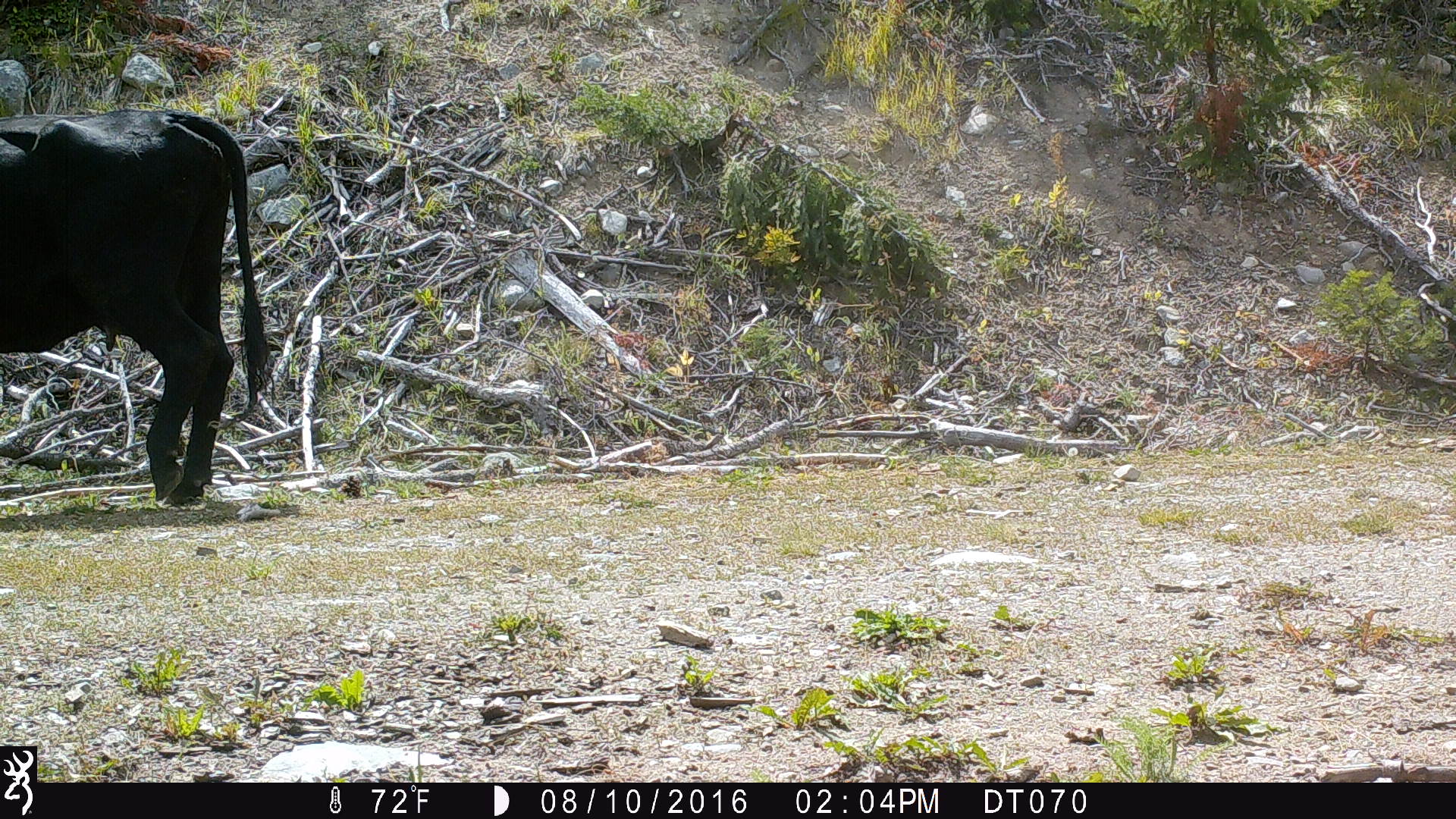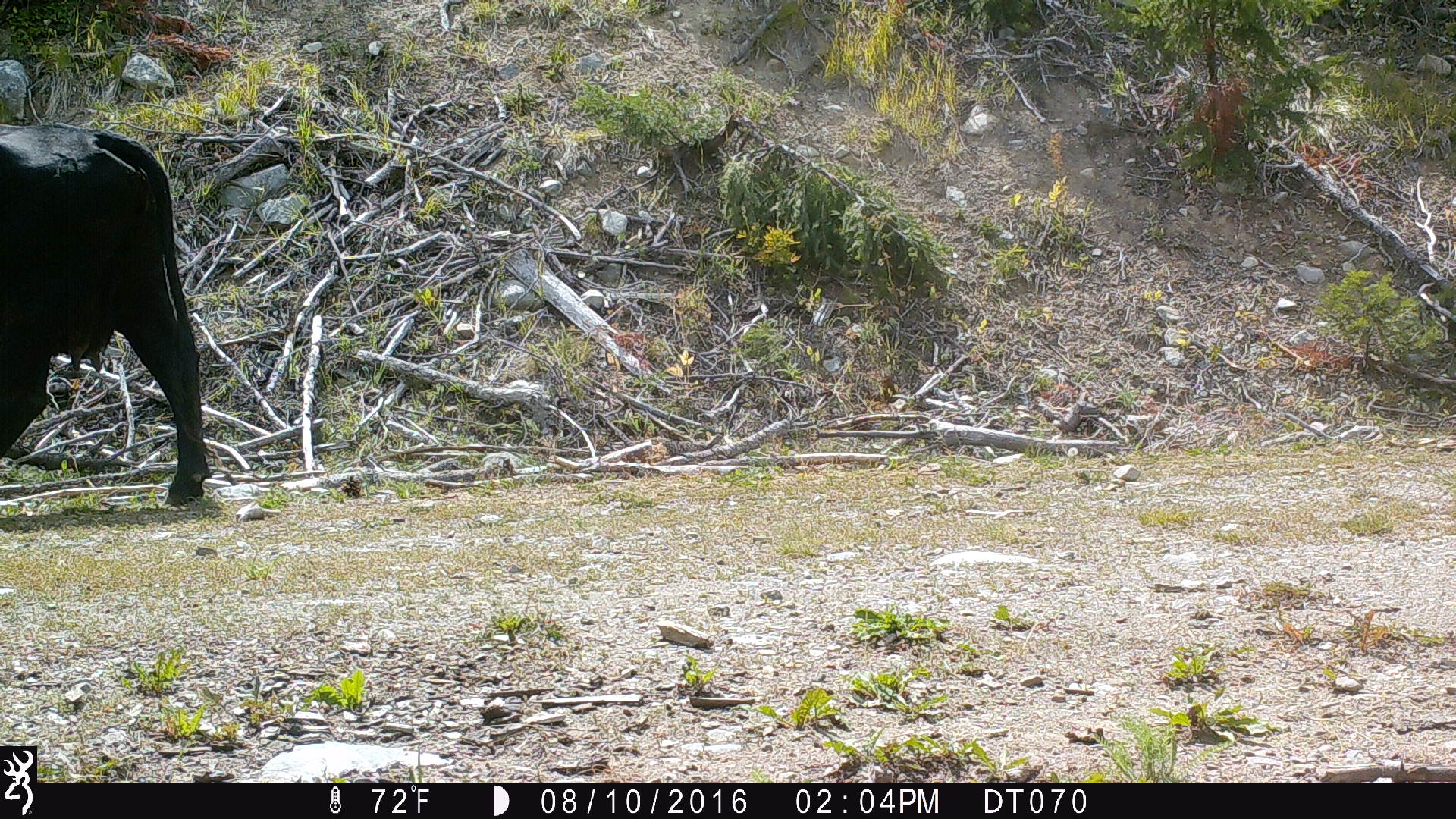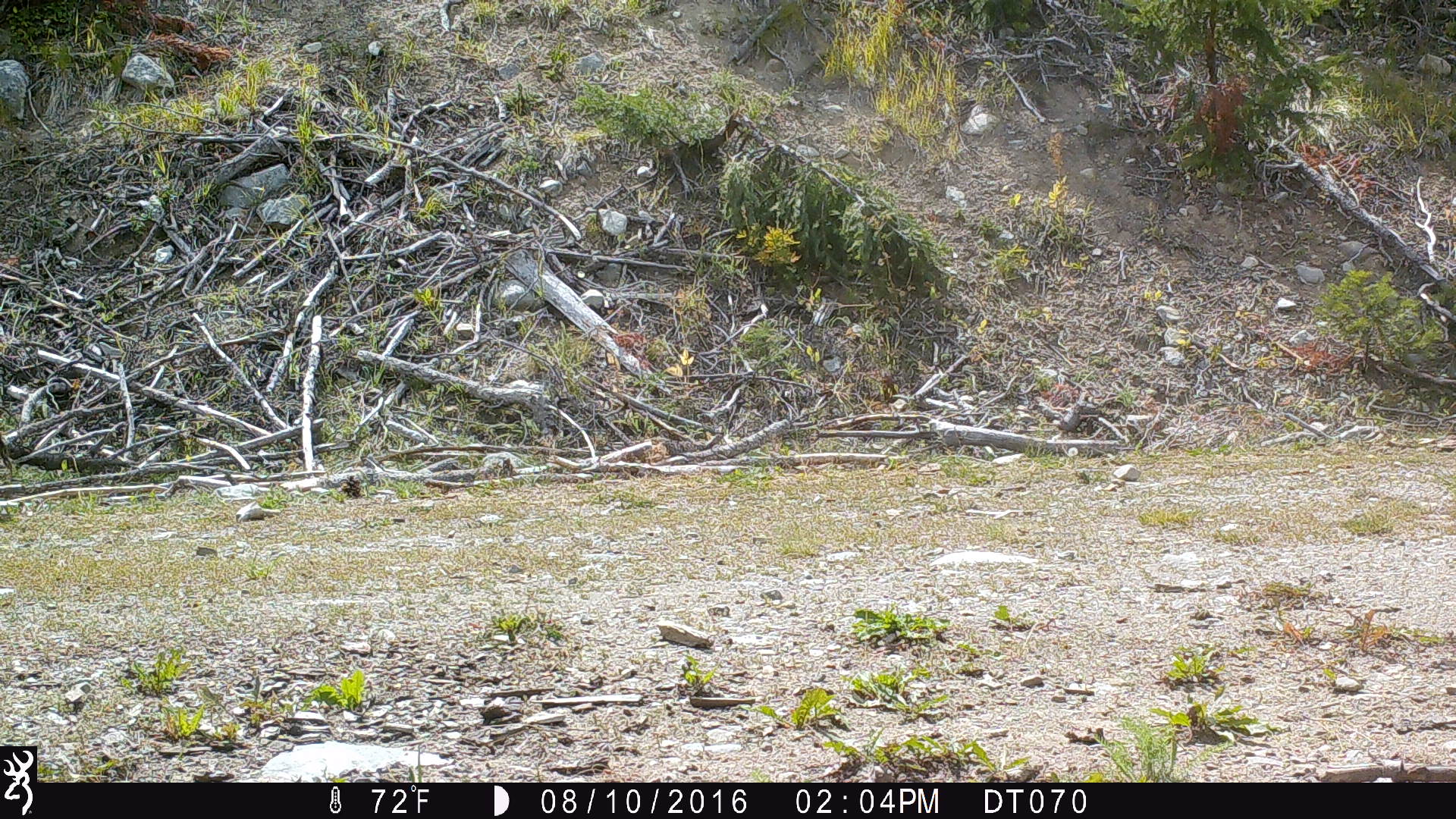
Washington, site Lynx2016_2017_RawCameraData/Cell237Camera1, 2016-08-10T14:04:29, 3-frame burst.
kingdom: Animalia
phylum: Chordata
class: Mammalia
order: Artiodactyla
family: Bovidae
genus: Bos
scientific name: Bos taurus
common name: domestic cattle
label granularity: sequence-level